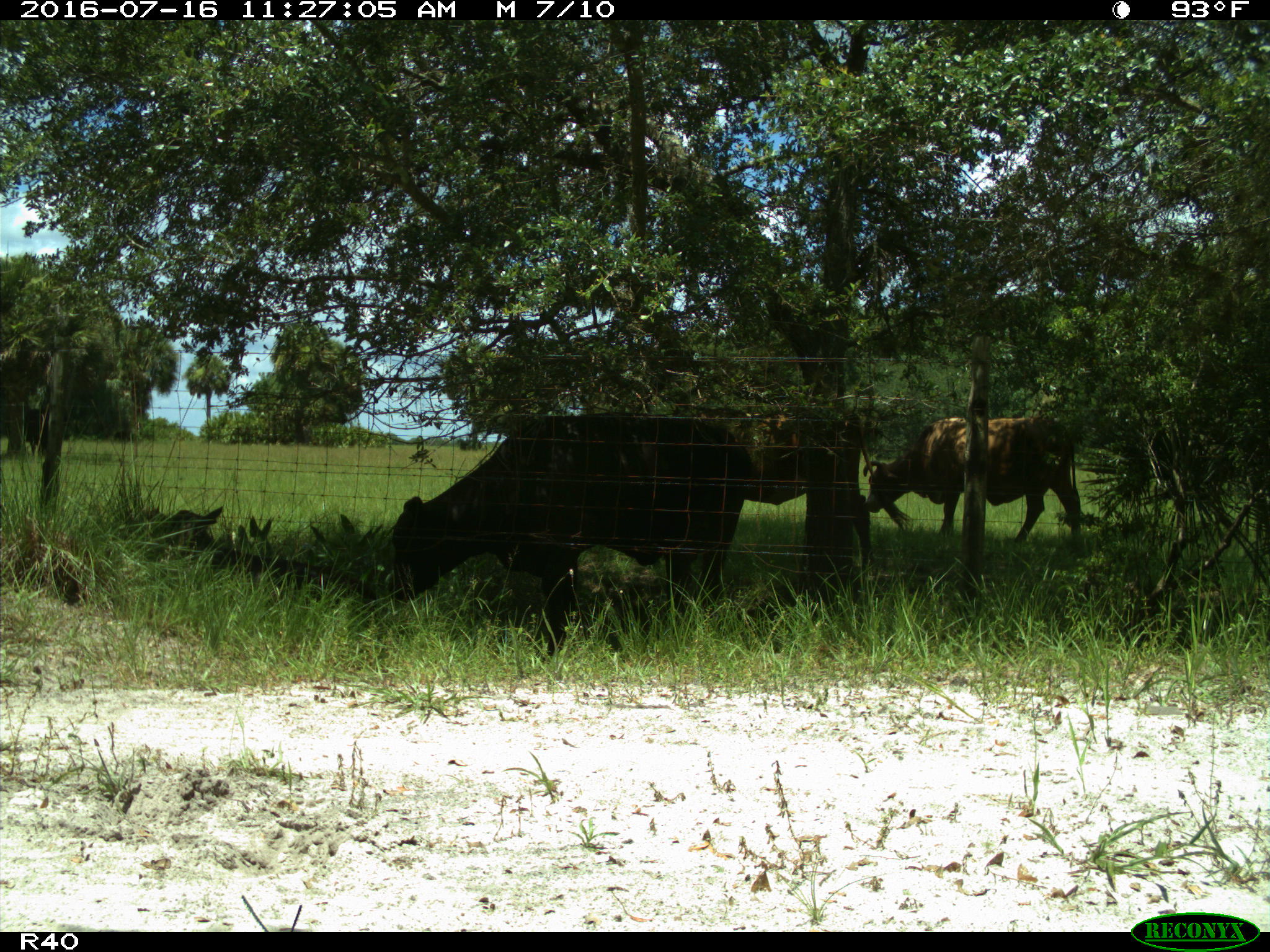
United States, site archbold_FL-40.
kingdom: Animalia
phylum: Chordata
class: Mammalia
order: Artiodactyla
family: Bovidae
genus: Bos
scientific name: Bos taurus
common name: domestic cow